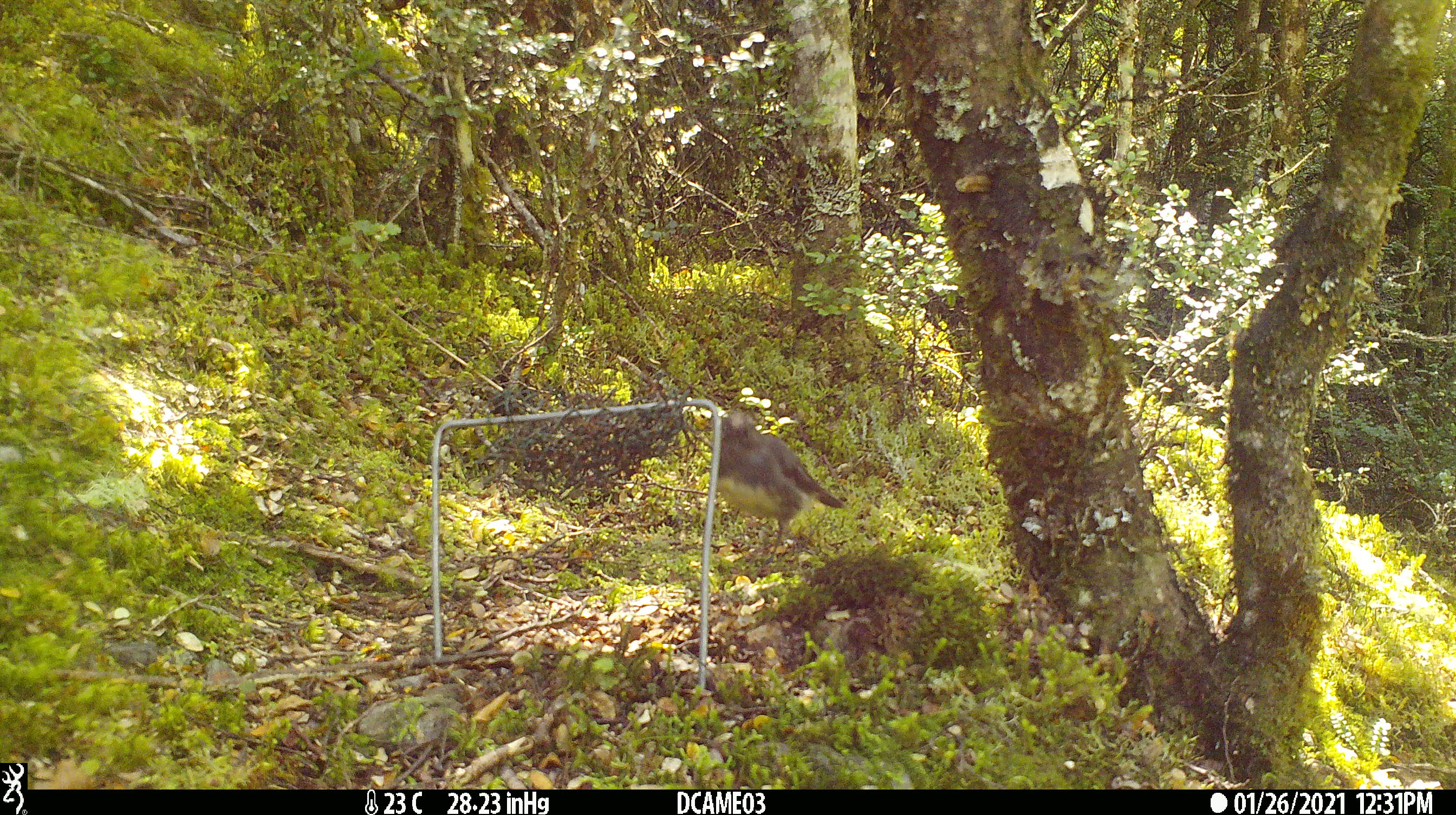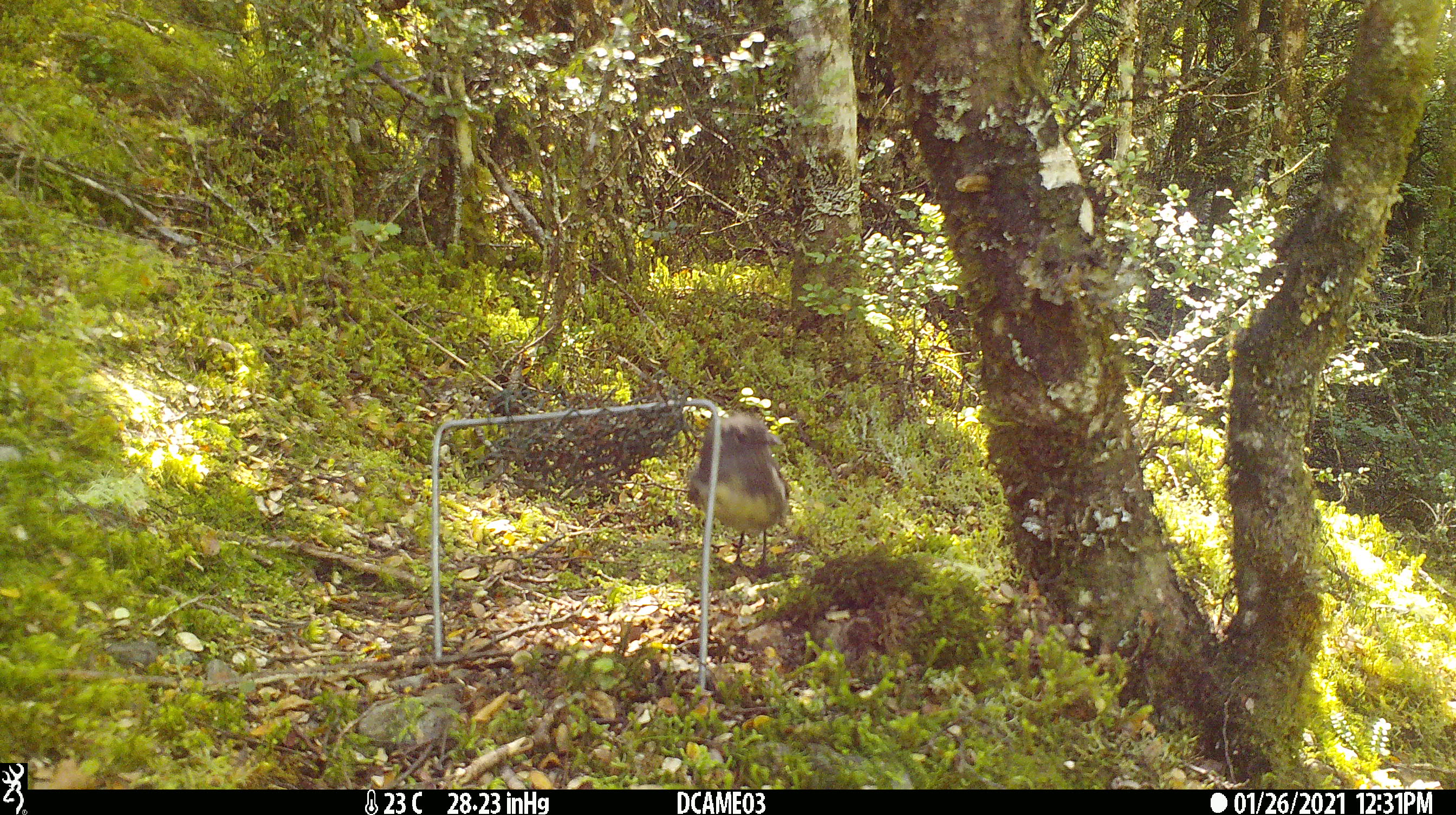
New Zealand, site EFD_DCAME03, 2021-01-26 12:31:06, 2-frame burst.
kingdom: Animalia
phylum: Chordata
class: Aves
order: Passeriformes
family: Petroicidae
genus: Petroica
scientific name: Petroica australis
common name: new zealand robin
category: robin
Robin (new zealand robin) (Petroica australis).